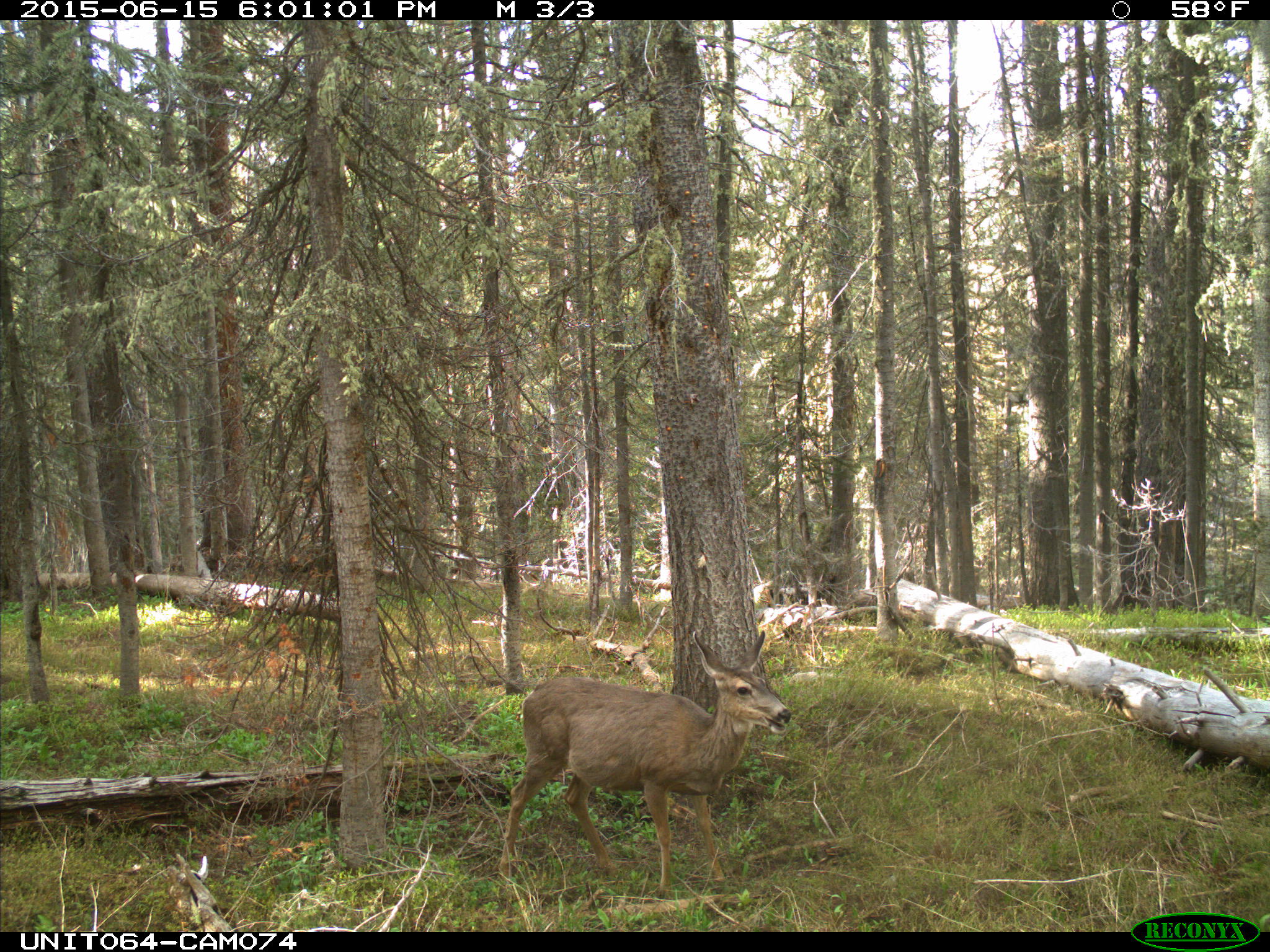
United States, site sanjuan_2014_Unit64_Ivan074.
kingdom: Animalia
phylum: Chordata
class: Mammalia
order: Artiodactyla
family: Cervidae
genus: Odocoileus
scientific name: Odocoileus hemionus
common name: mule deer